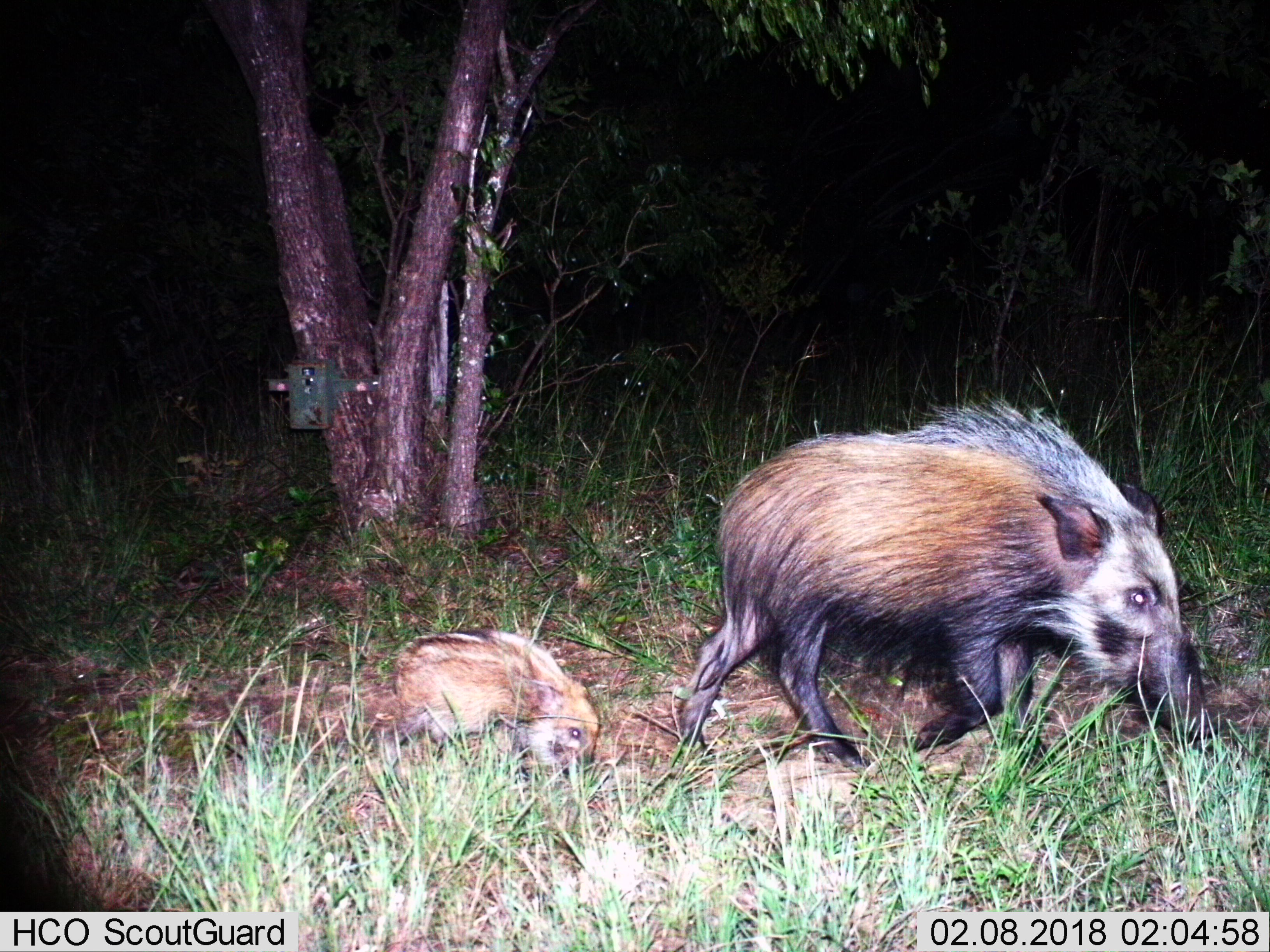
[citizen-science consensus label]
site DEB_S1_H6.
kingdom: Animalia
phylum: Chordata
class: Mammalia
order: Artiodactyla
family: Suidae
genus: Potamochoerus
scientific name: Potamochoerus larvatus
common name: bushpig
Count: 2.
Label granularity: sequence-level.